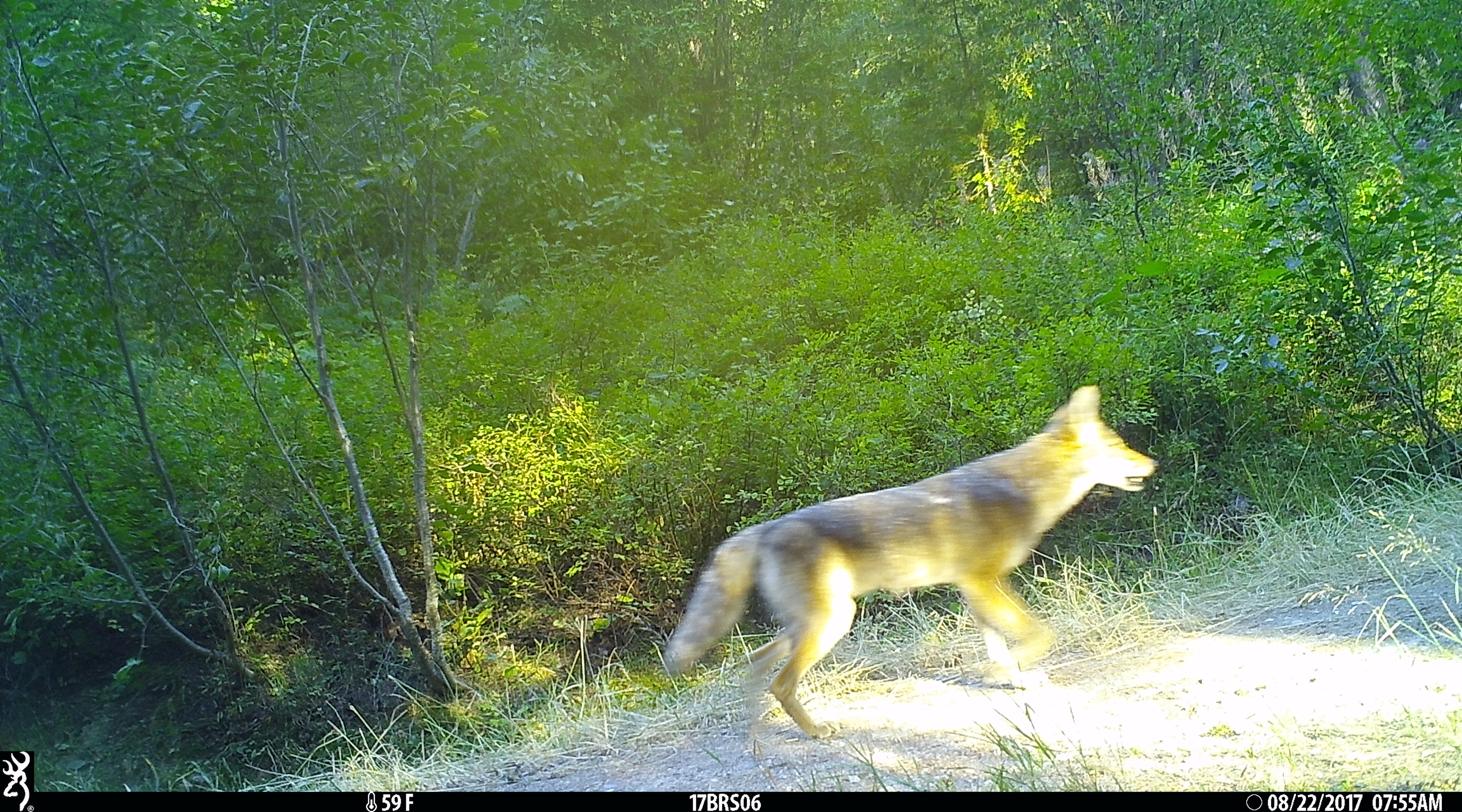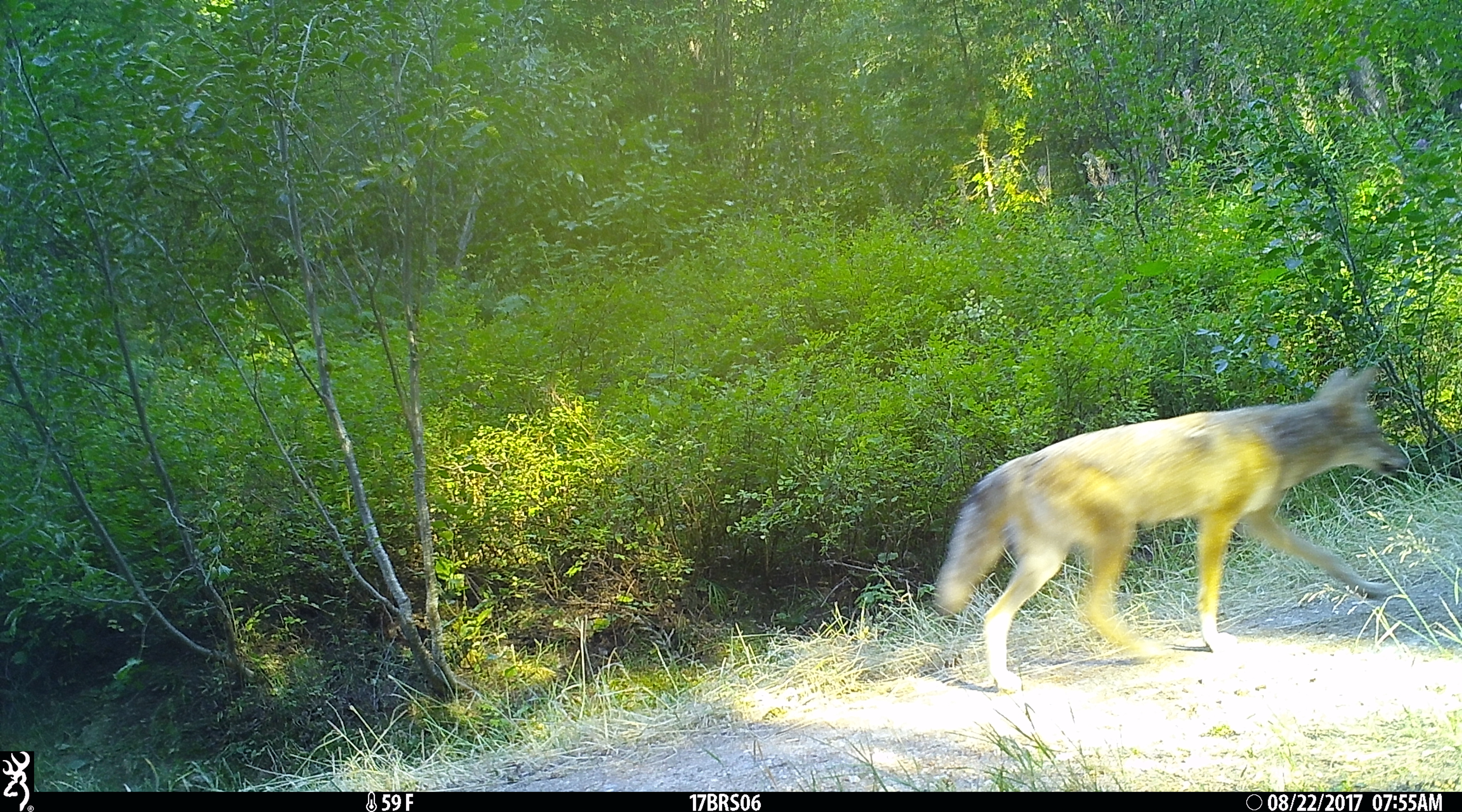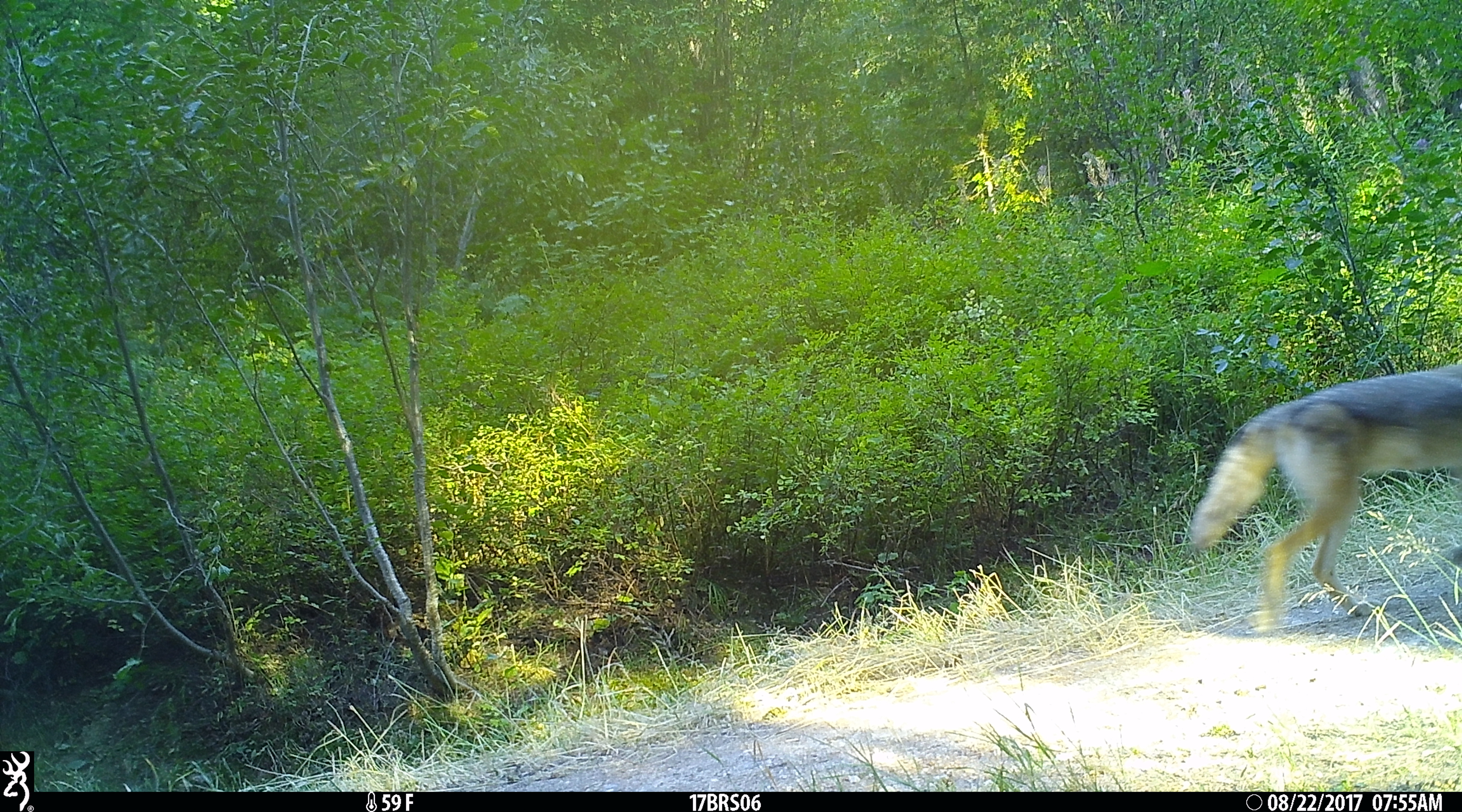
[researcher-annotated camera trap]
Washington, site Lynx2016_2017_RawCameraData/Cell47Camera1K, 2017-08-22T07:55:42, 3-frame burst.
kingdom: Animalia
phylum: Chordata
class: Mammalia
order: Carnivora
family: Canidae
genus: Canis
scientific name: Canis latrans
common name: coyote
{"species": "Canis latrans (coyote)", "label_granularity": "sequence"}